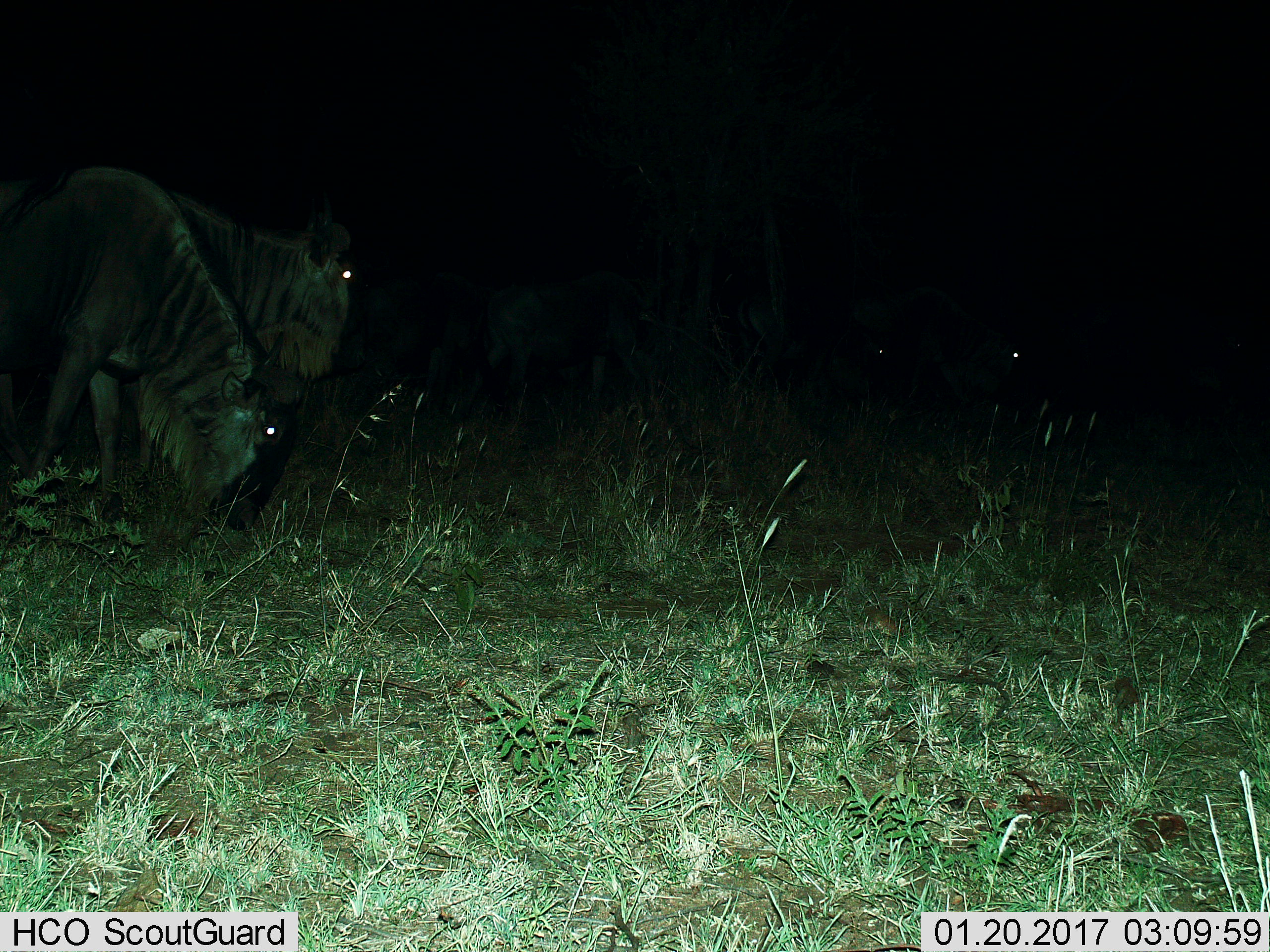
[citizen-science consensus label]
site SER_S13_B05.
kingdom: Animalia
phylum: Chordata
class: Mammalia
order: Artiodactyla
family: Bovidae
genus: Connochaetes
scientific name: Connochaetes taurinus taurinus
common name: blue wildebeest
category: wildebeestblue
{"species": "wildebeestblue (blue wildebeest) (Connochaetes taurinus taurinus)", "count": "4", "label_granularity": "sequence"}